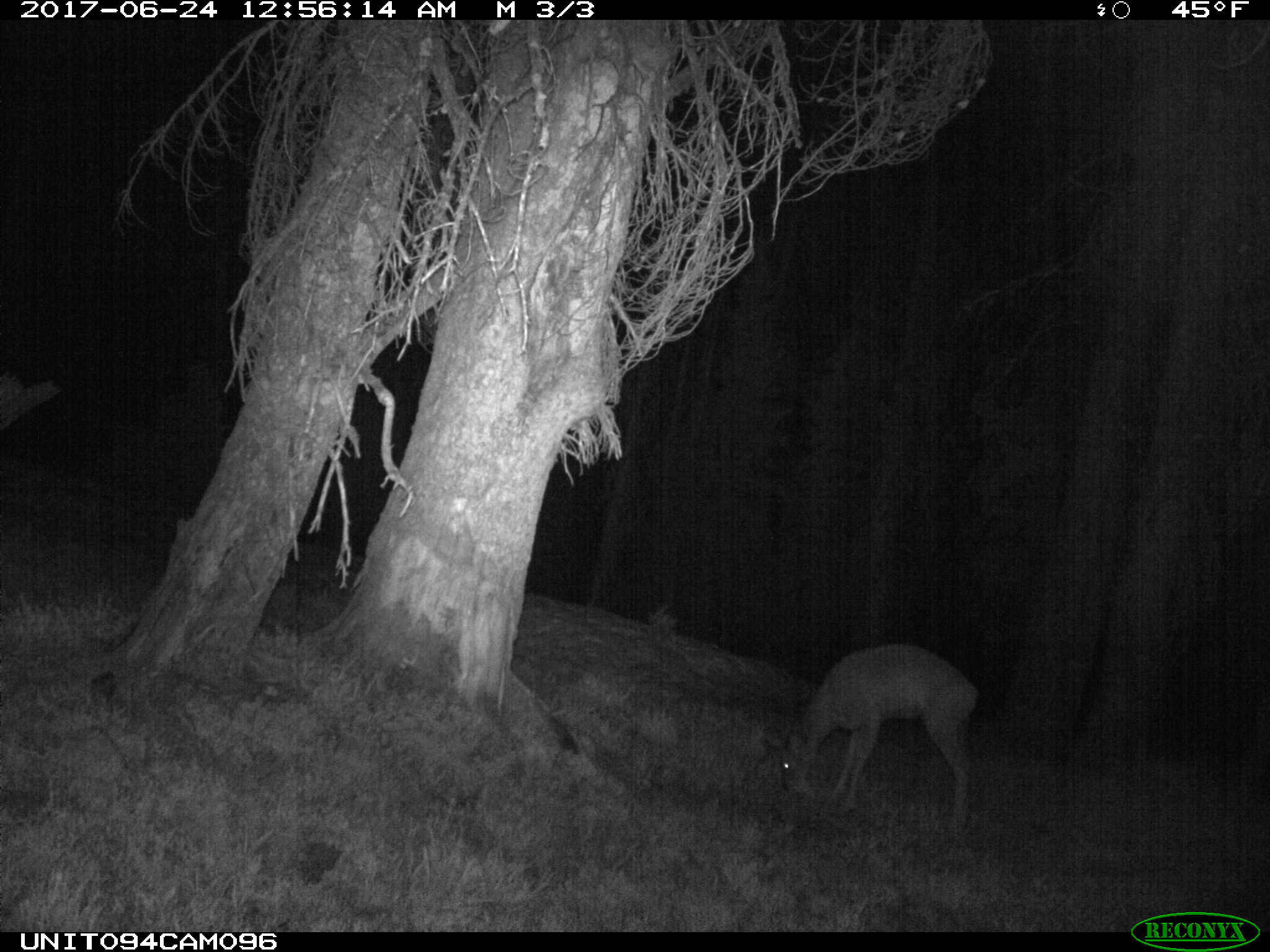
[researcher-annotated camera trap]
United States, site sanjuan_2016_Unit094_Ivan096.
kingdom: Animalia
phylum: Chordata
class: Mammalia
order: Artiodactyla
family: Cervidae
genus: Odocoileus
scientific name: Odocoileus hemionus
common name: mule deer